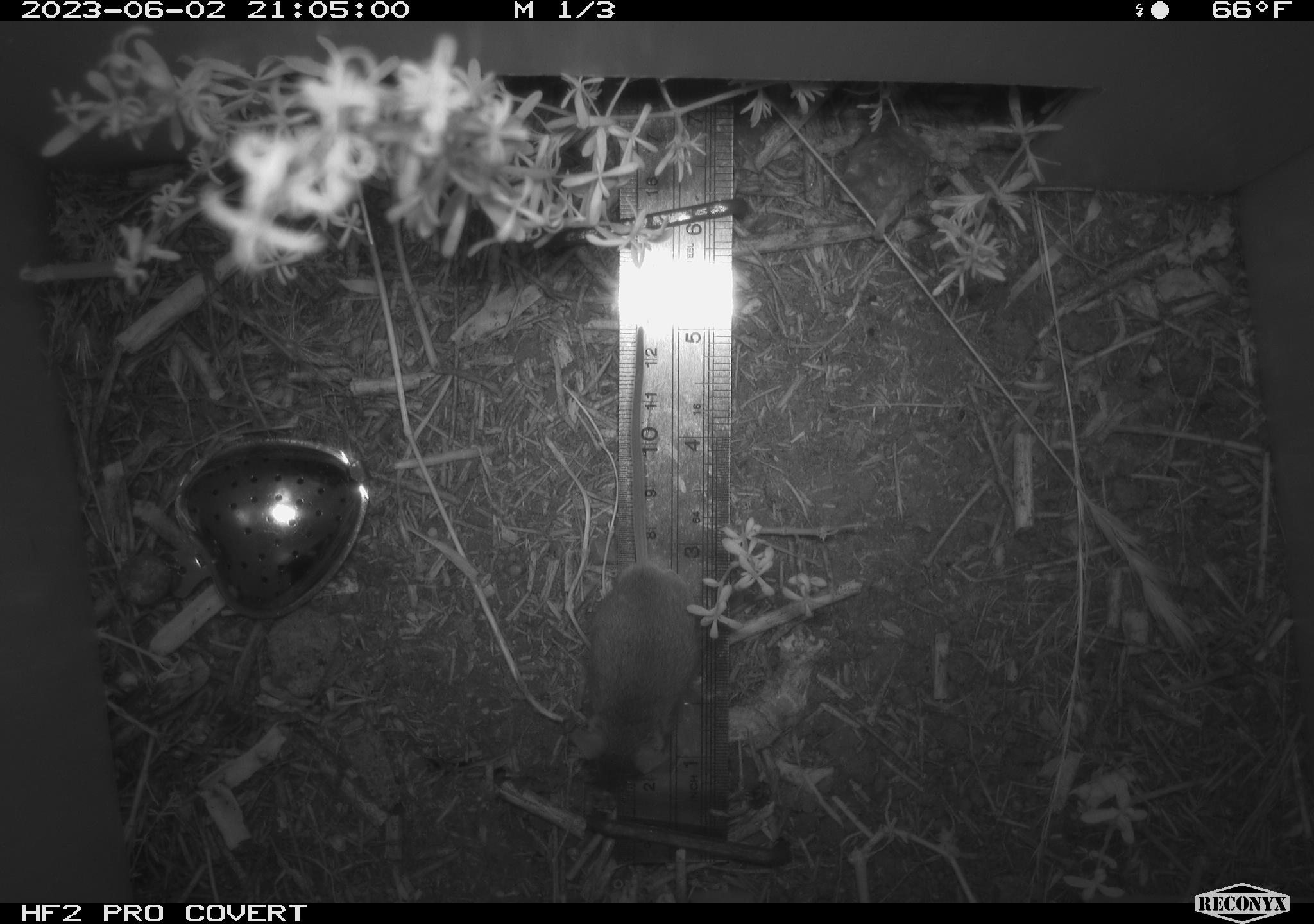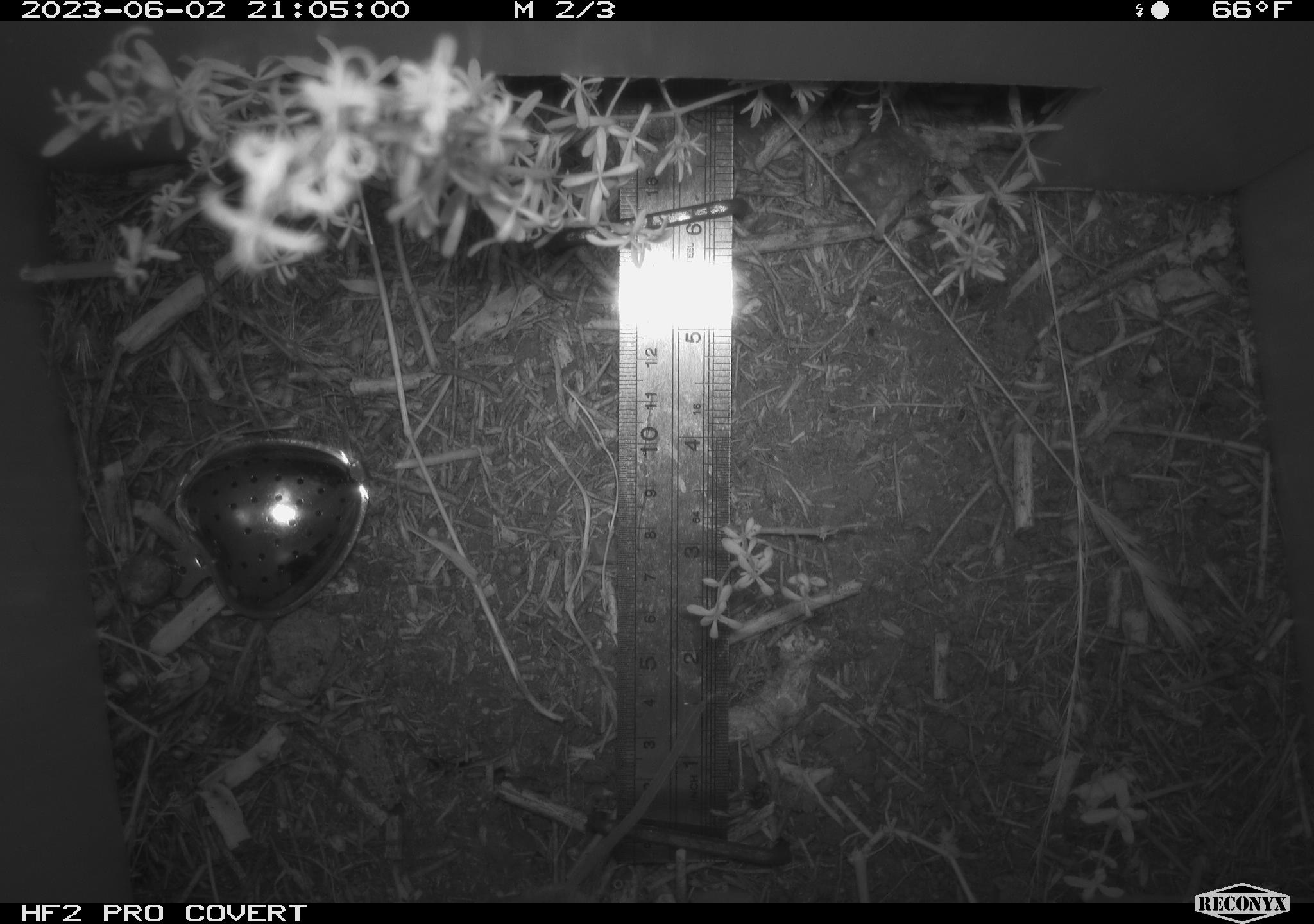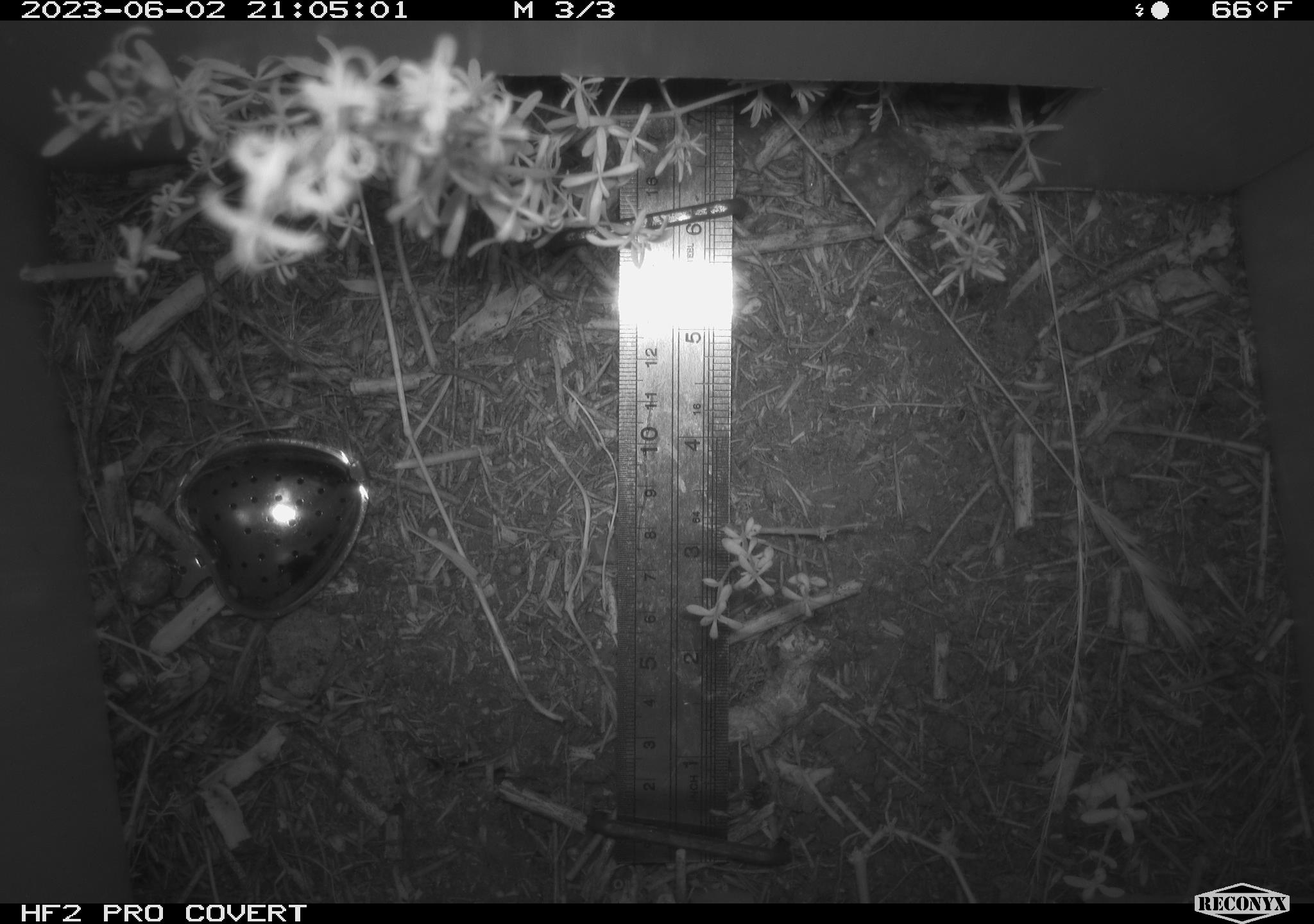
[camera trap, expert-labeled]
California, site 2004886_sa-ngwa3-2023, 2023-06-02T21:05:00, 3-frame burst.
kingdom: Animalia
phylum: Chordata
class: Mammalia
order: Rodentia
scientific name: Rodentia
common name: mouse species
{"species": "mouse species (Rodentia)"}